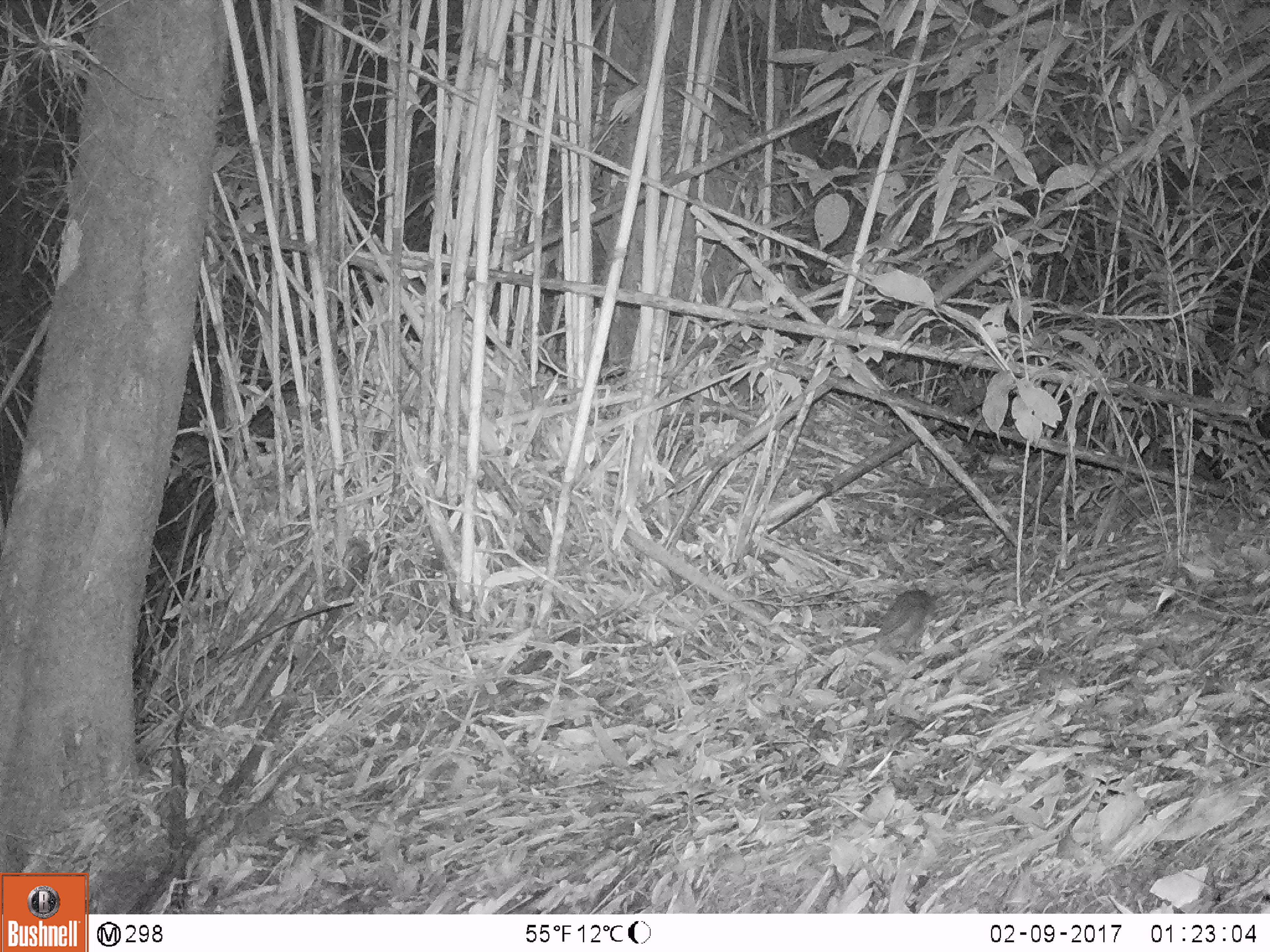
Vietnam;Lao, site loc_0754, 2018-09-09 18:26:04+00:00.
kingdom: Animalia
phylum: Chordata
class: Mammalia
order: Rodentia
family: Muridae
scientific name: Muridae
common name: old-world mice and rats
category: unidentified murid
Unidentified murid (old-world mice and rats) (Muridae). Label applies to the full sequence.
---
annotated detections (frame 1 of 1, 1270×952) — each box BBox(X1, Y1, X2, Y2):
unidentified murid: BBox(860, 588, 945, 656)